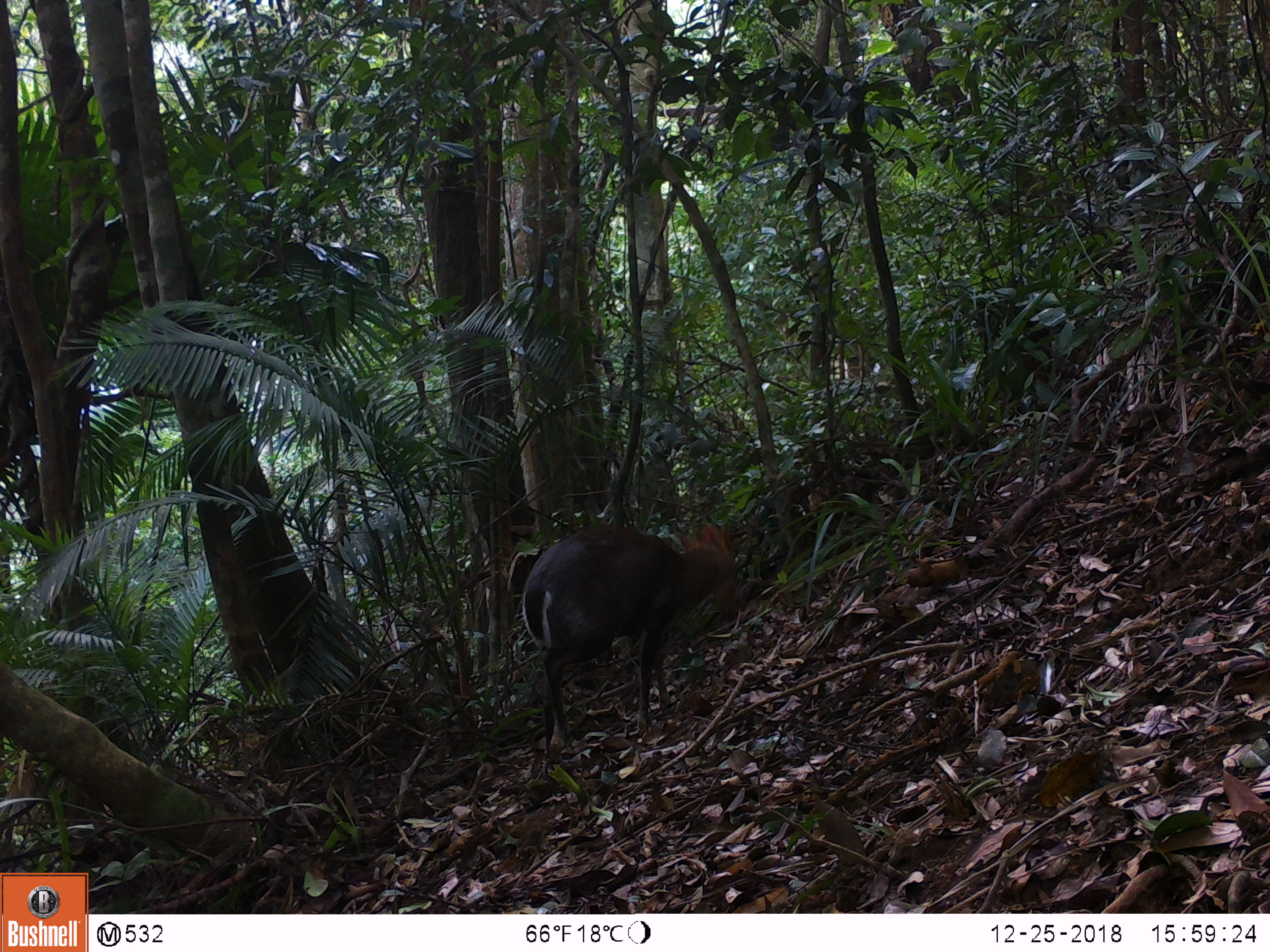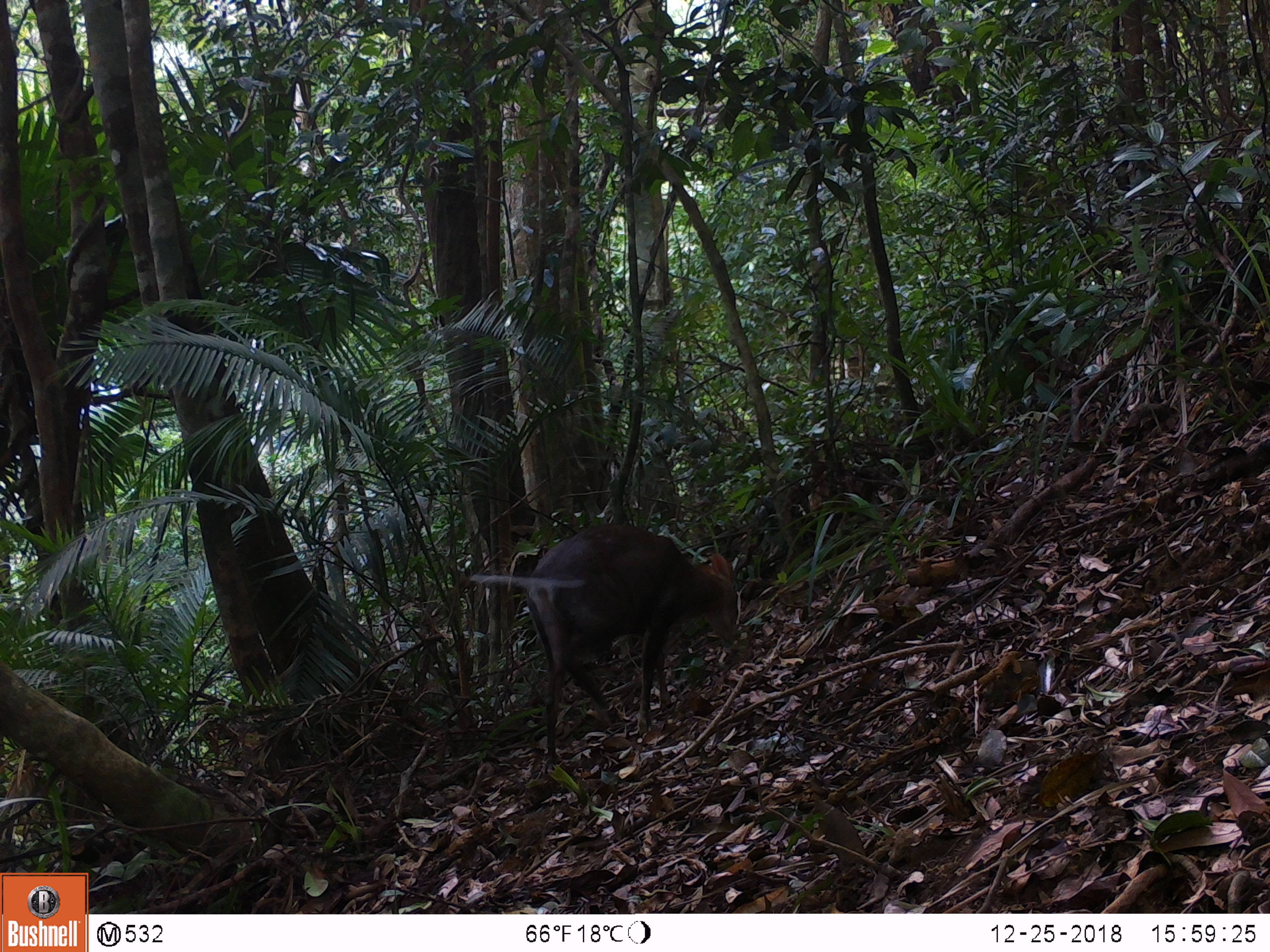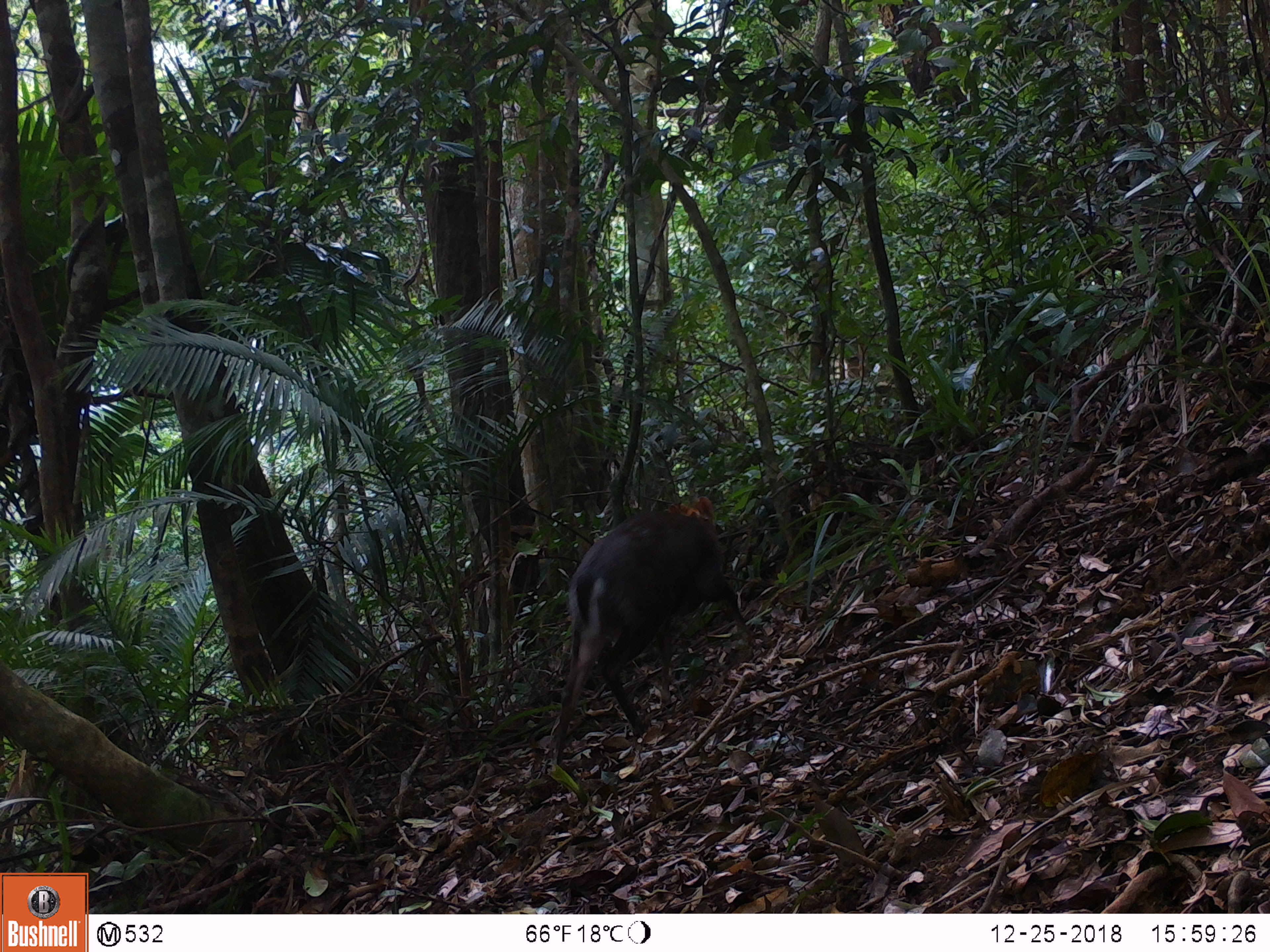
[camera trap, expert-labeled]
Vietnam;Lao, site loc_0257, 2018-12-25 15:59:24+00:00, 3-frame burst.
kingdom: Animalia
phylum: Chordata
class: Mammalia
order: Artiodactyla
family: Cervidae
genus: Muntiacus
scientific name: Muntiacus rooseveltorum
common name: roosevelt's muntjac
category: roosevelts muntjac group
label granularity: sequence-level